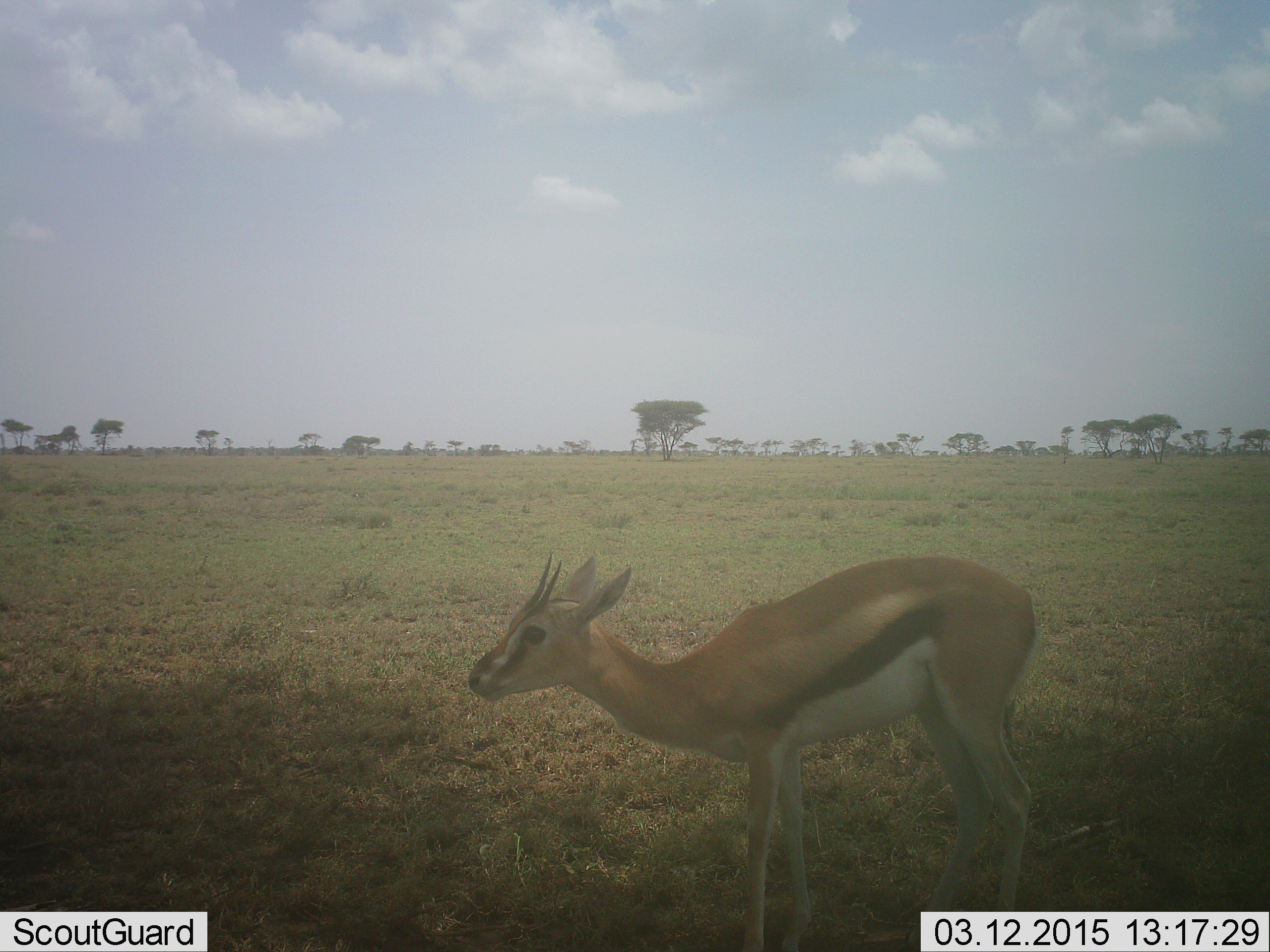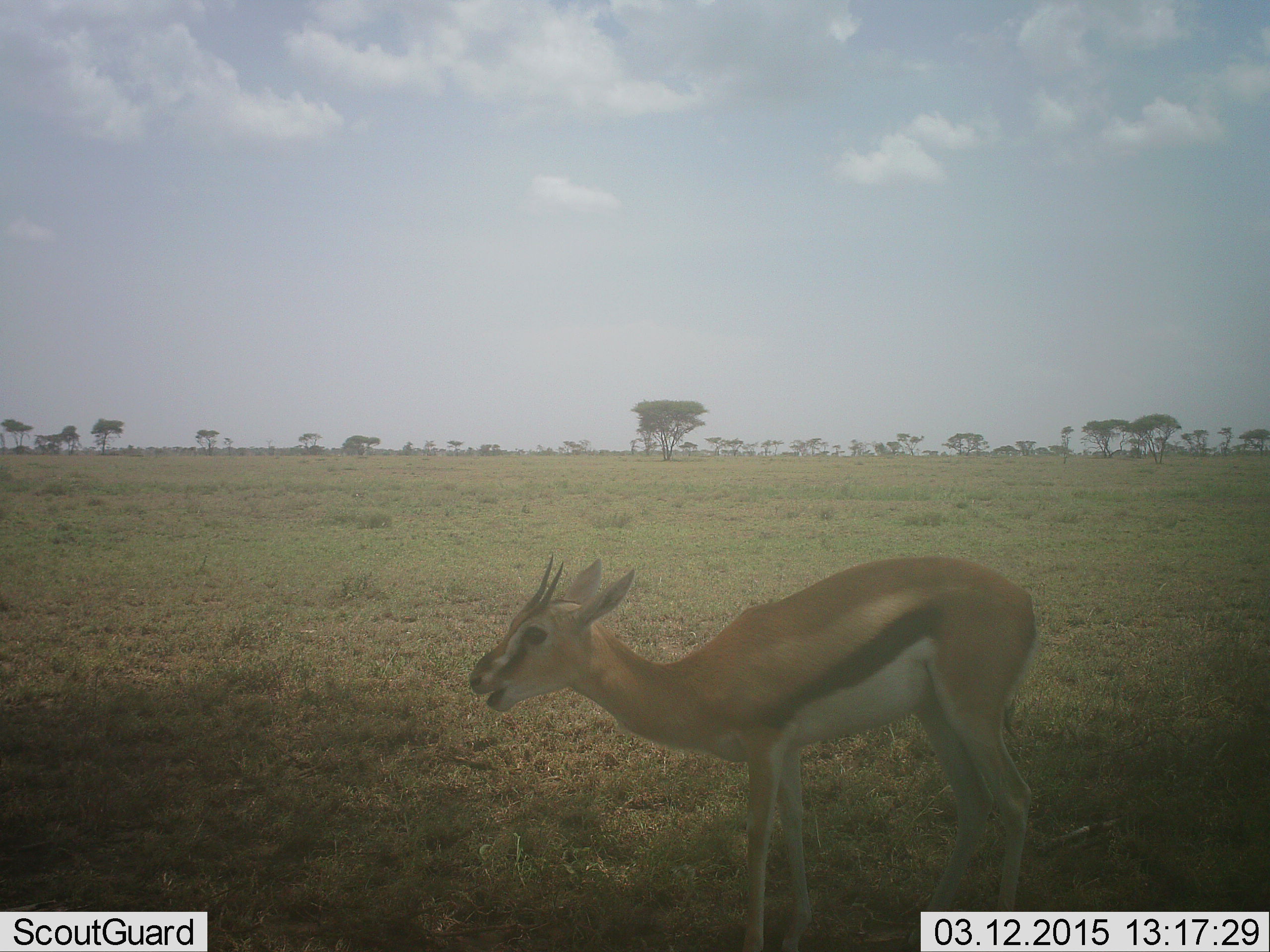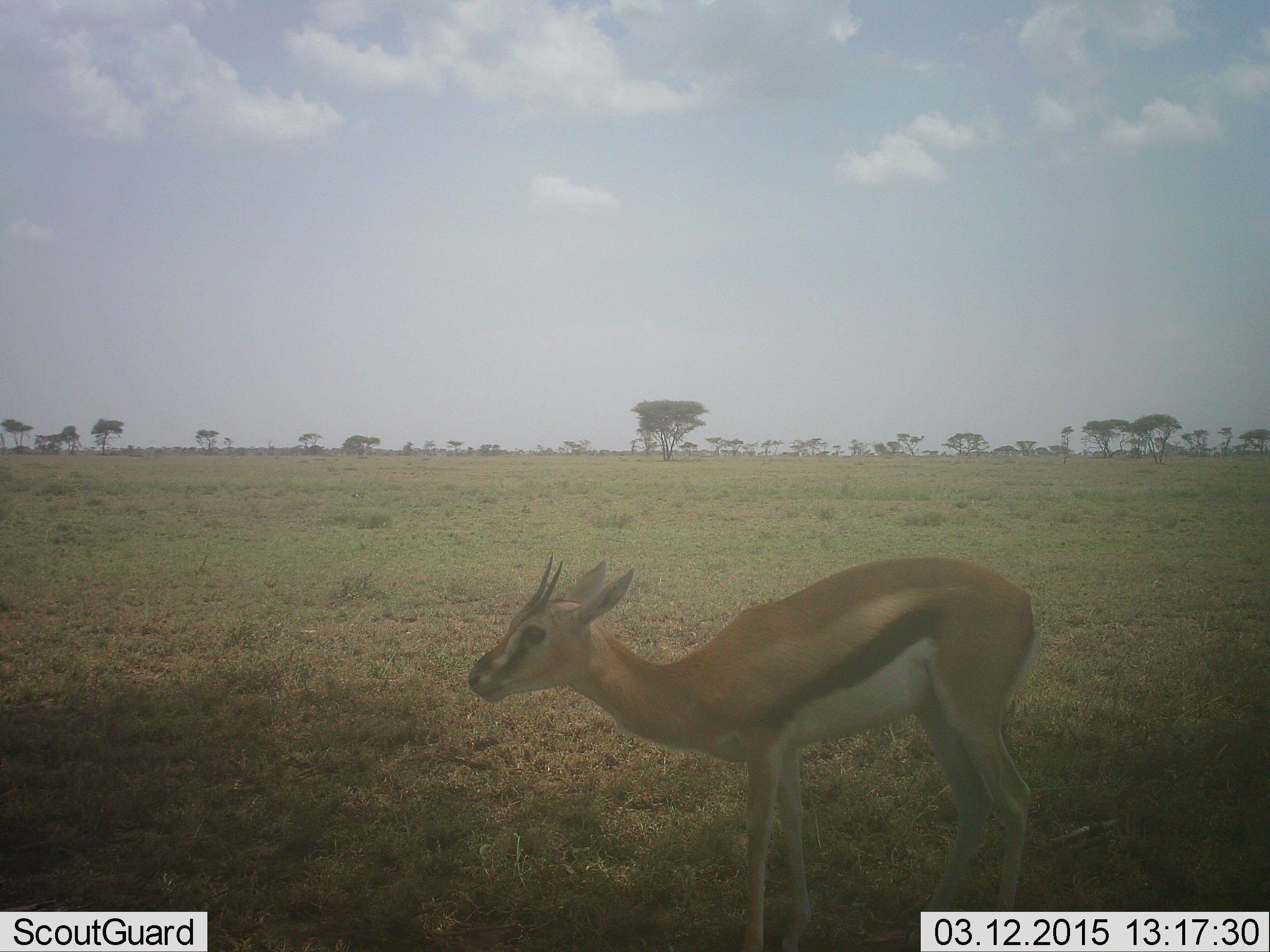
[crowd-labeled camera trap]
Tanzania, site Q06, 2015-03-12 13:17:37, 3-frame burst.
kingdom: Animalia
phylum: Chordata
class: Mammalia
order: Artiodactyla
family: Bovidae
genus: Eudorcas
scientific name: Eudorcas thomsonii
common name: thomson's gazelle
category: gazellethomsons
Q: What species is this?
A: Gazellethomsons (thomson's gazelle) (Eudorcas thomsonii).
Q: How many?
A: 1.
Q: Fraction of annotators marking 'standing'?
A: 70%.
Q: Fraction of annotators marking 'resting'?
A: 0%.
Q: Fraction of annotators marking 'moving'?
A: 10%.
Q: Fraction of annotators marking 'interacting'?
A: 0%.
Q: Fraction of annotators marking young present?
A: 0%.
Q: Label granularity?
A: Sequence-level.